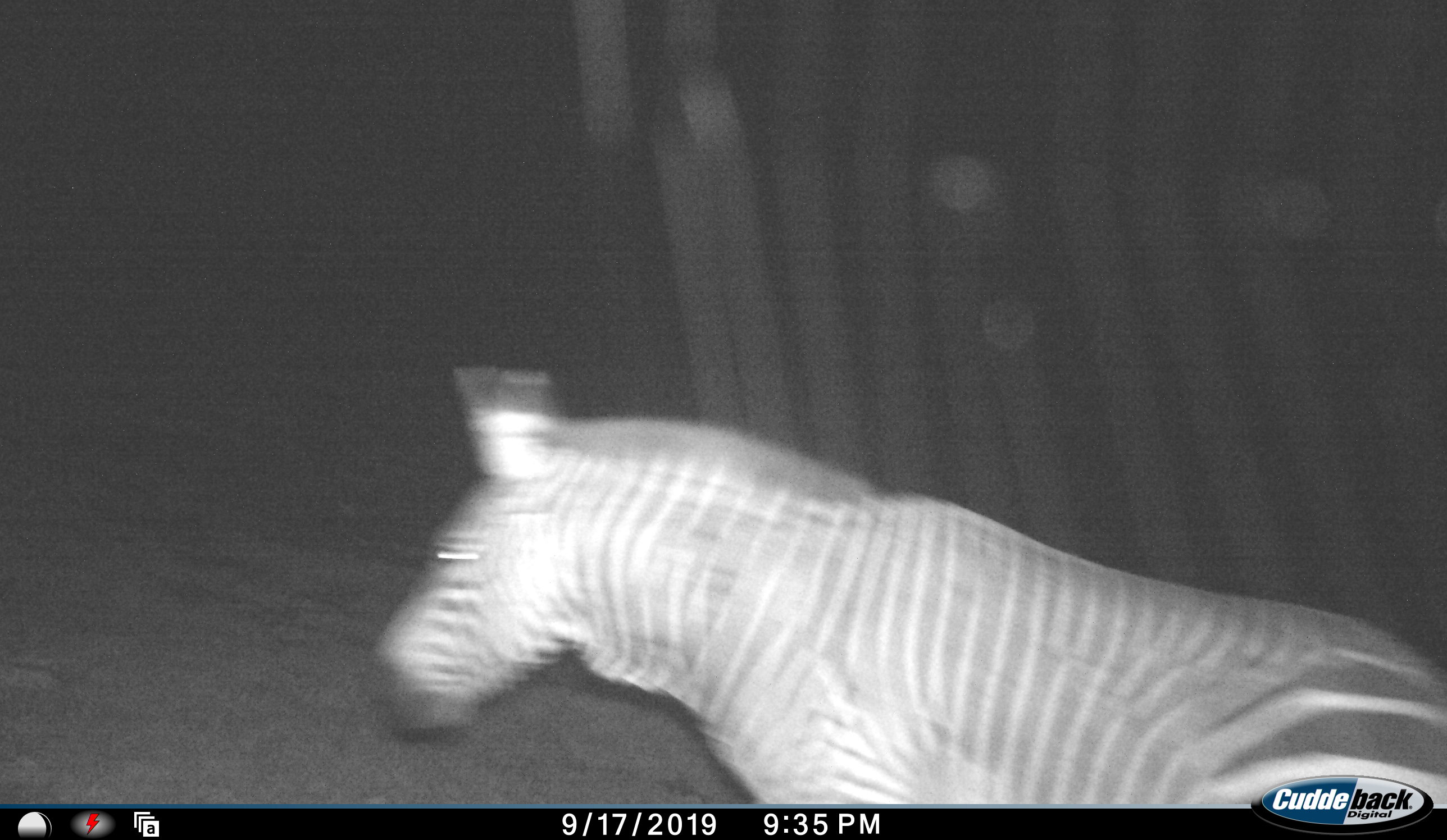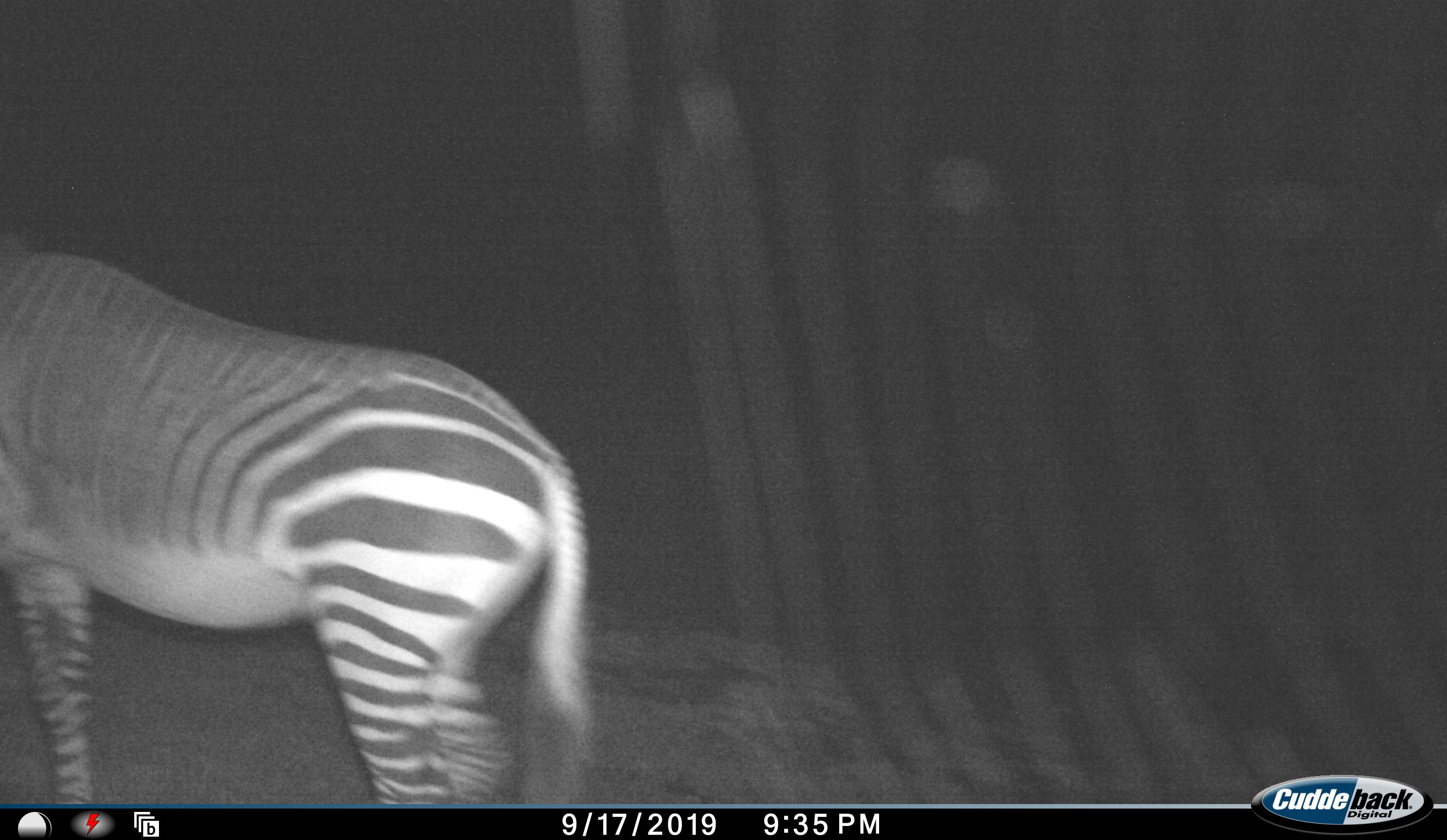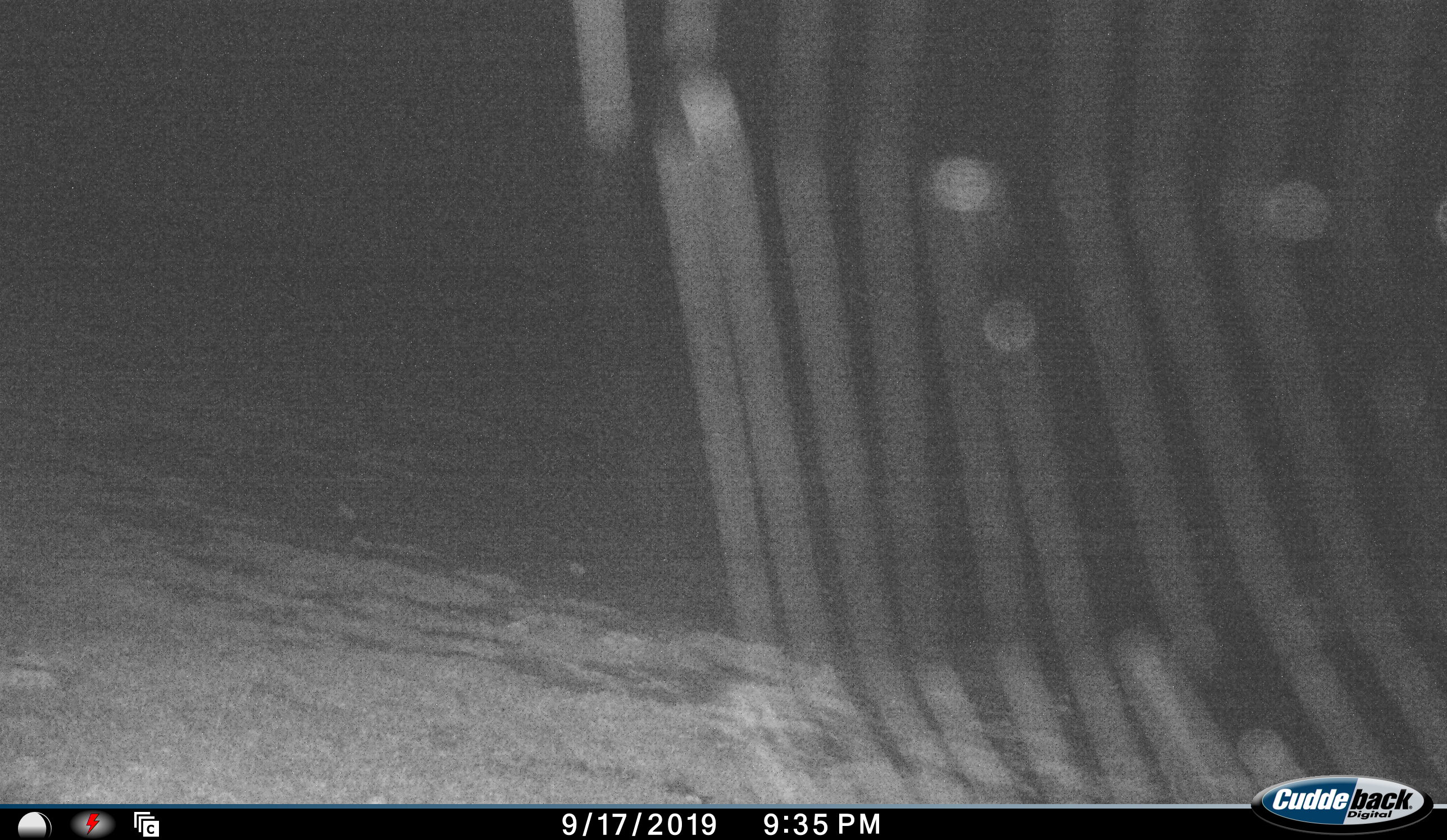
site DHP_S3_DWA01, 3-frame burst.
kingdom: Animalia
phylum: Chordata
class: Mammalia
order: Perissodactyla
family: Equidae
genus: Equus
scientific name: Equus zebra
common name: mountain zebra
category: zebramountain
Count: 1.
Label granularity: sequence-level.